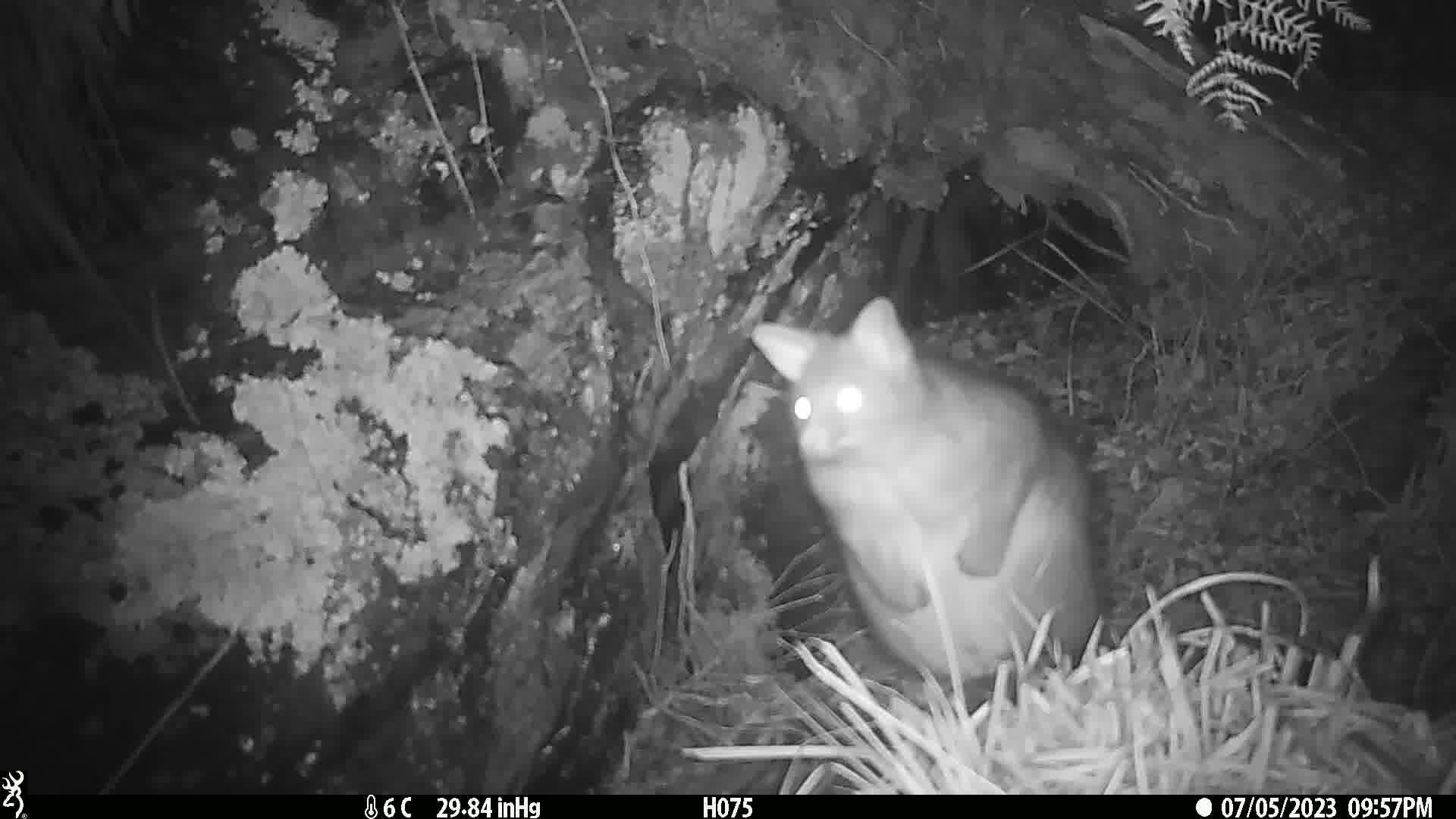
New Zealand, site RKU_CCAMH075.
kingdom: Animalia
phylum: Chordata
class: Mammalia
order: Diprotodontia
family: Phalangeridae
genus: Trichosurus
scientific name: Trichosurus vulpecula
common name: common brushtail possum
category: possum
Possum (common brushtail possum) (Trichosurus vulpecula).